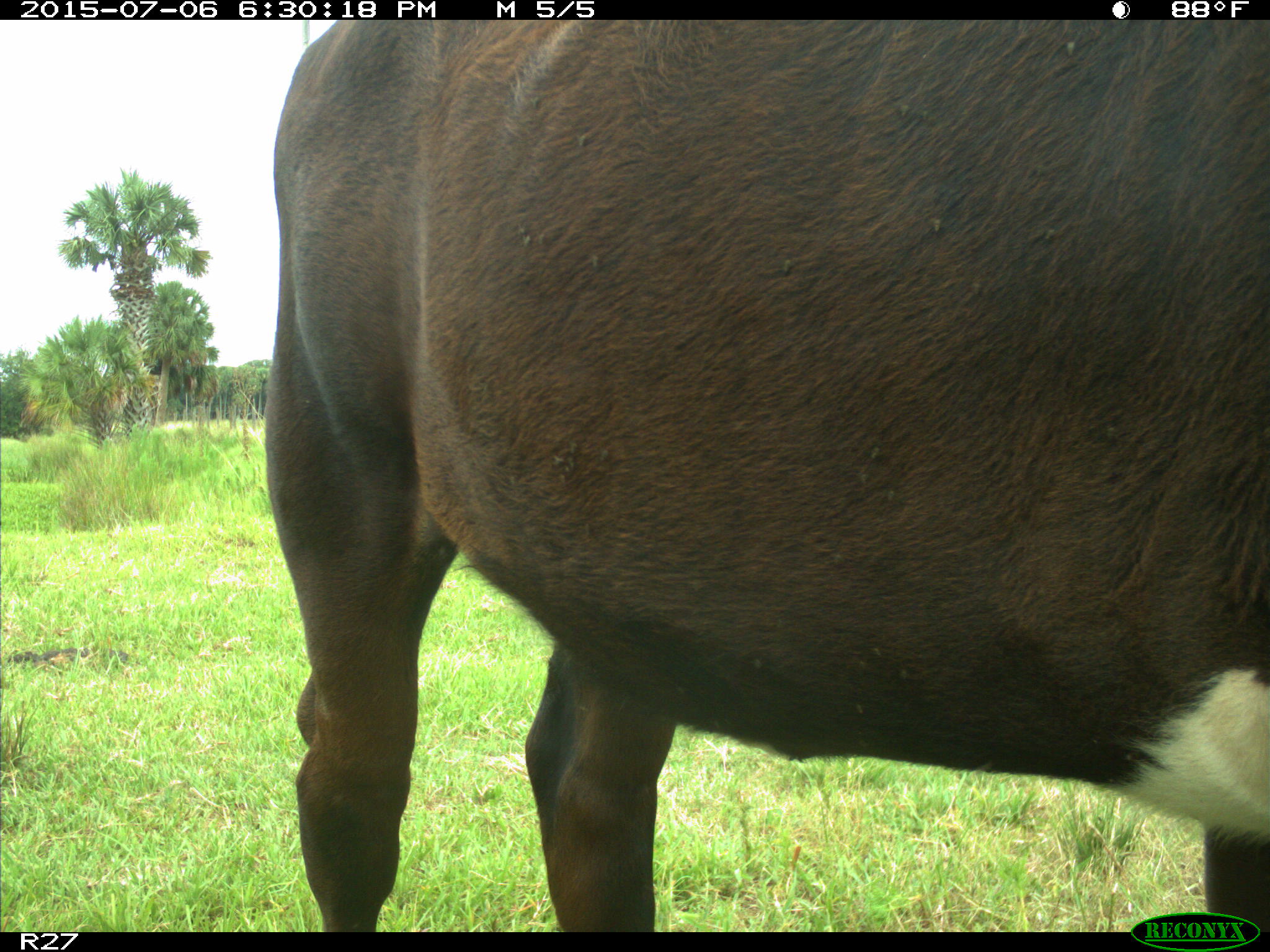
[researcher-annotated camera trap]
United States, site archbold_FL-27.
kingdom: Animalia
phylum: Chordata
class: Mammalia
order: Artiodactyla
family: Bovidae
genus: Bos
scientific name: Bos taurus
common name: domestic cow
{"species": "Bos taurus (domestic cow)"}